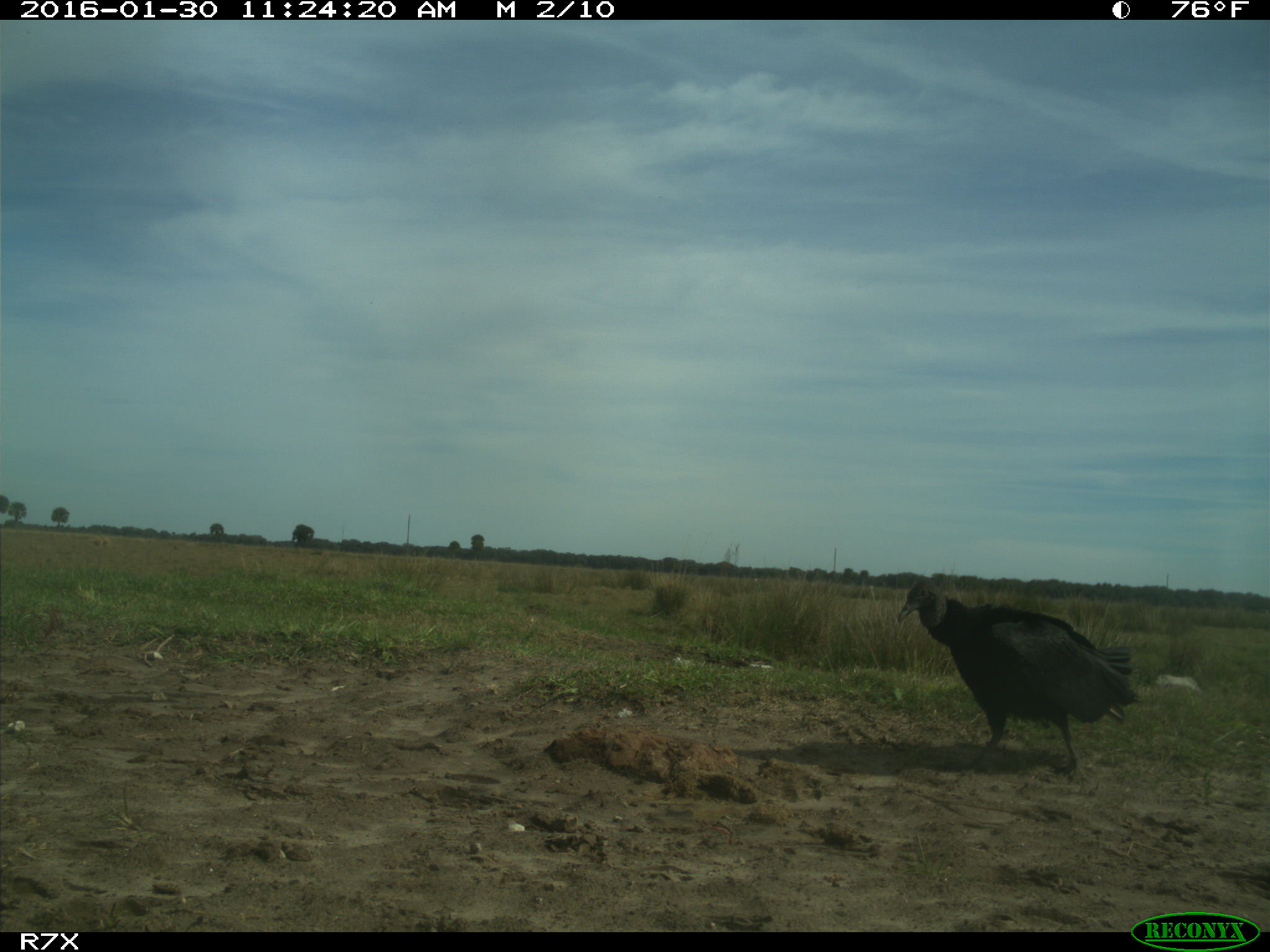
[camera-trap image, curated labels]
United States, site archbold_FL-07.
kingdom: Animalia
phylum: Chordata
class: Aves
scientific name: Aves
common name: birds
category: unidentified bird